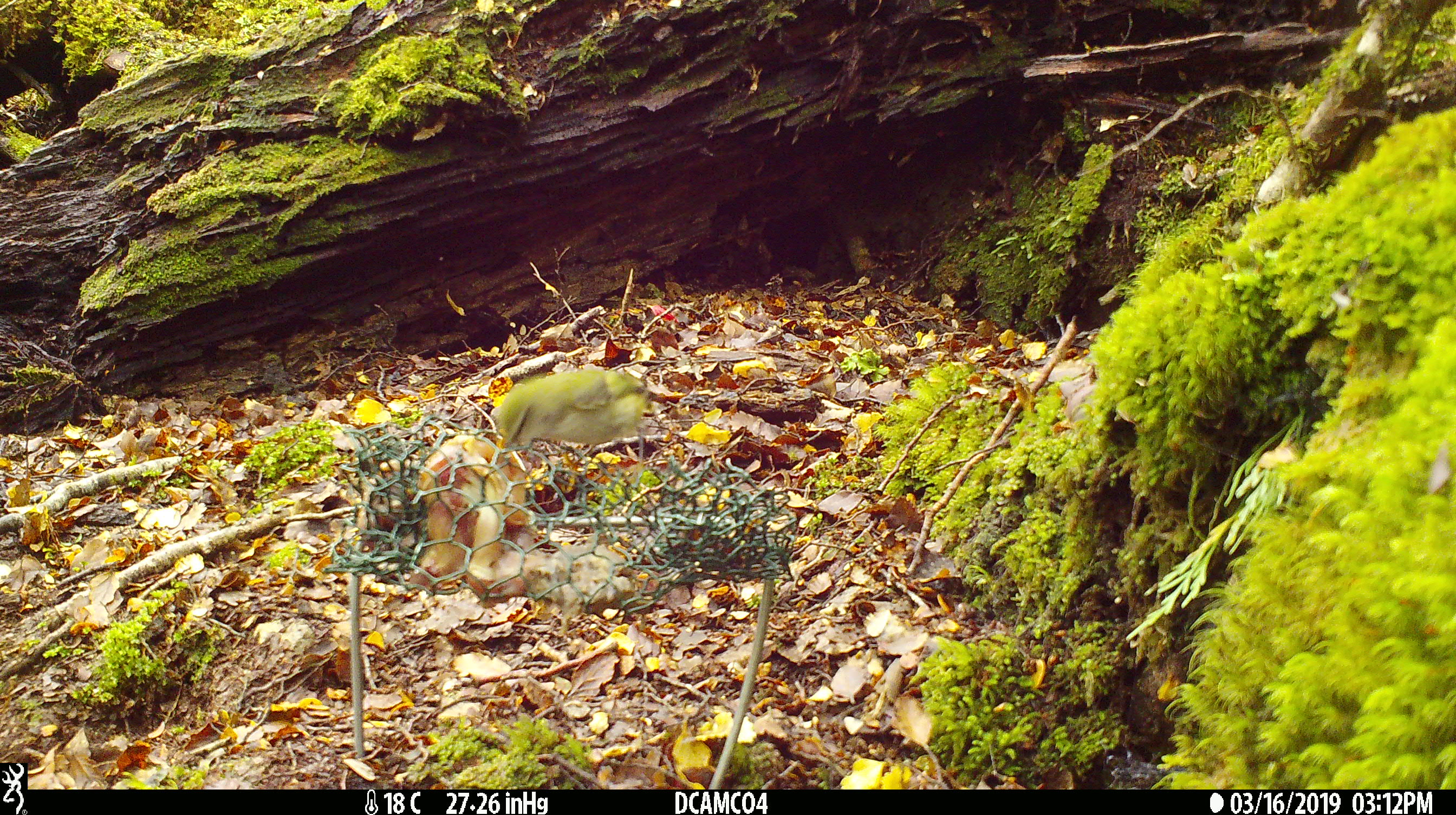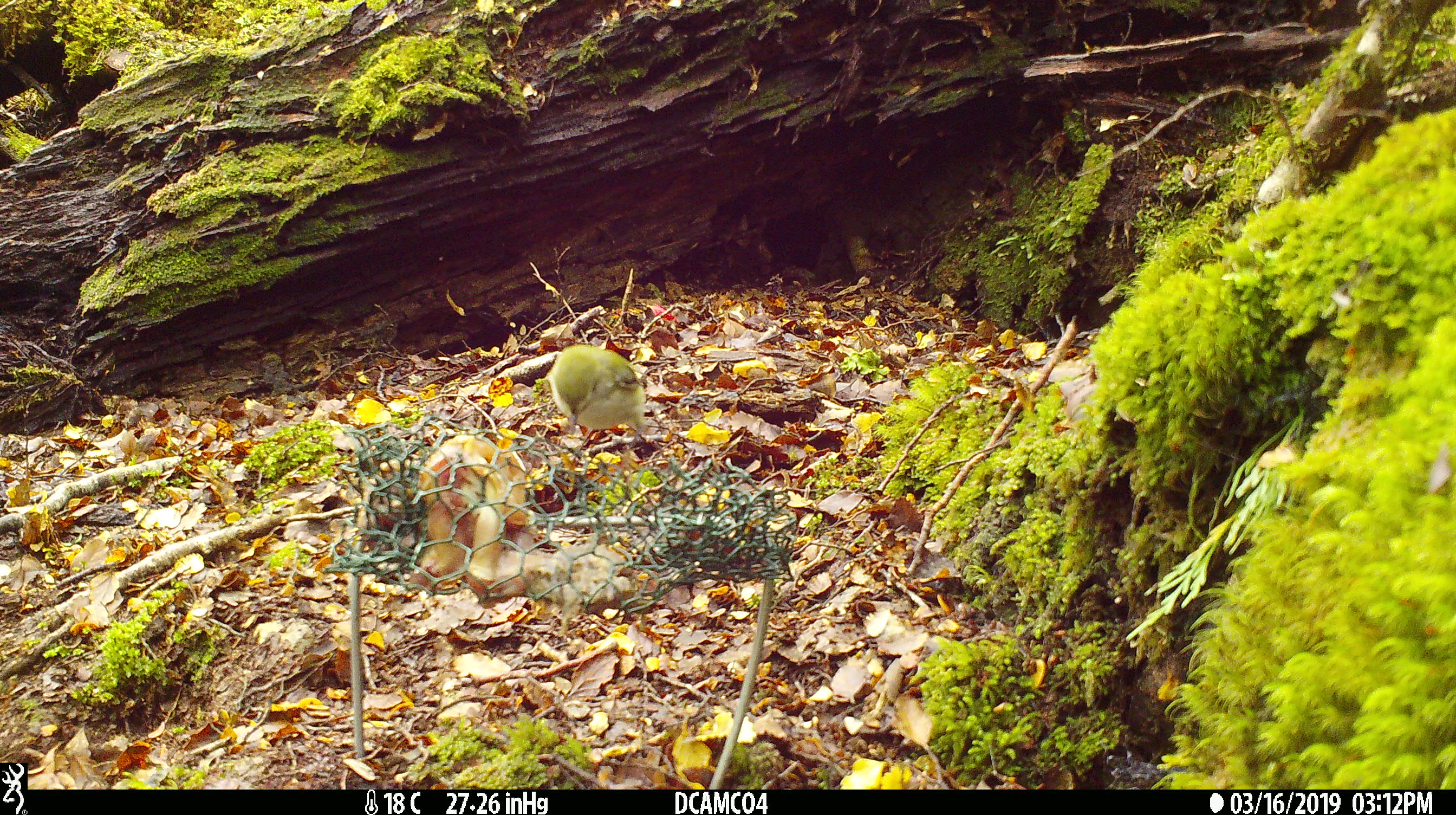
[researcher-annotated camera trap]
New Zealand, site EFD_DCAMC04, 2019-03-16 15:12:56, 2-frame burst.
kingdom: Animalia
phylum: Chordata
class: Aves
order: Passeriformes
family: Acanthisittidae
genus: Acanthisitta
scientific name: Acanthisitta chloris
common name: rifleman